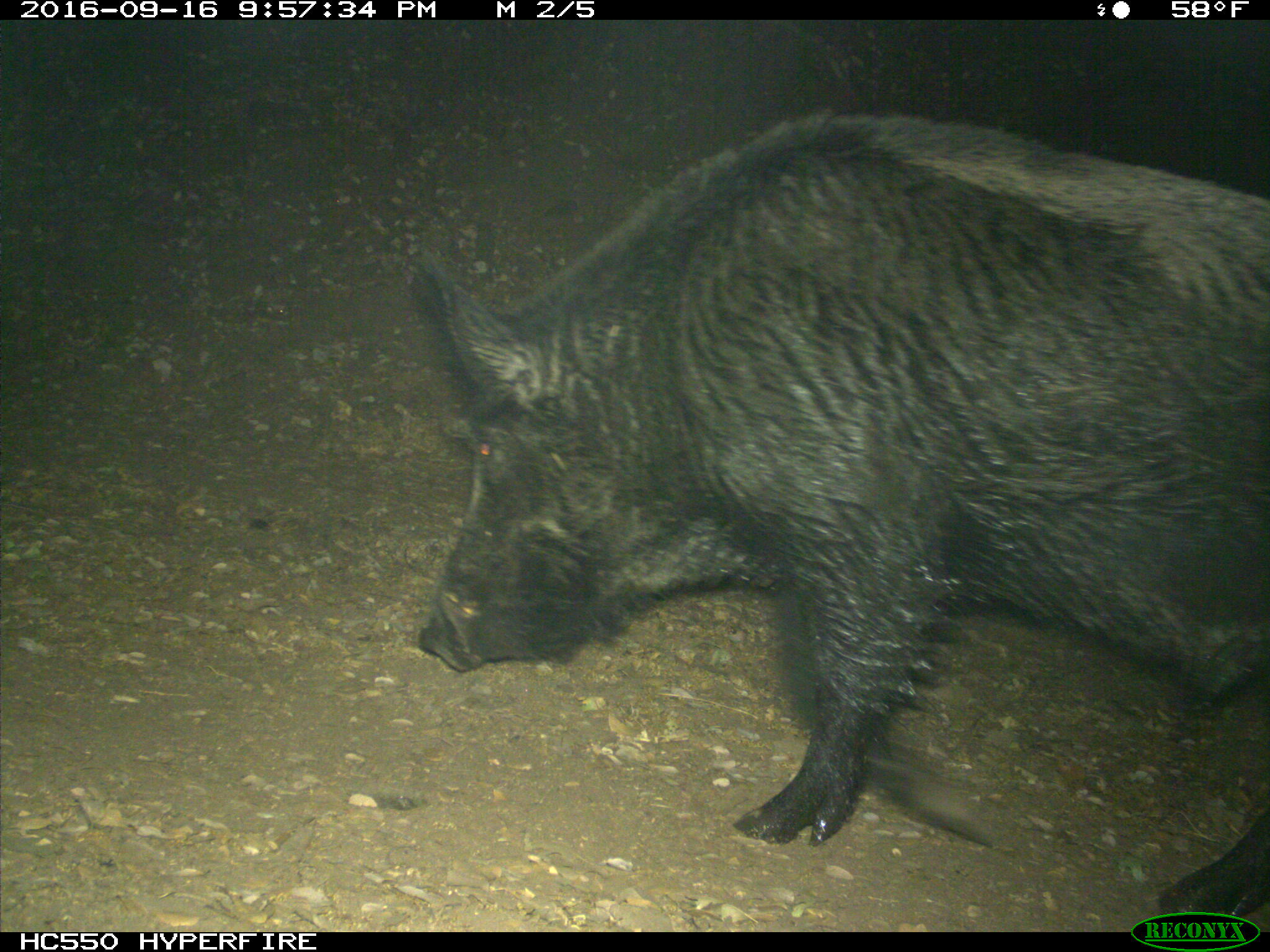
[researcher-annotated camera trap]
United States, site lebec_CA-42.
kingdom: Animalia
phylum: Chordata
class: Mammalia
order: Artiodactyla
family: Suidae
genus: Sus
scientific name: Sus scrofa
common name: wild boar